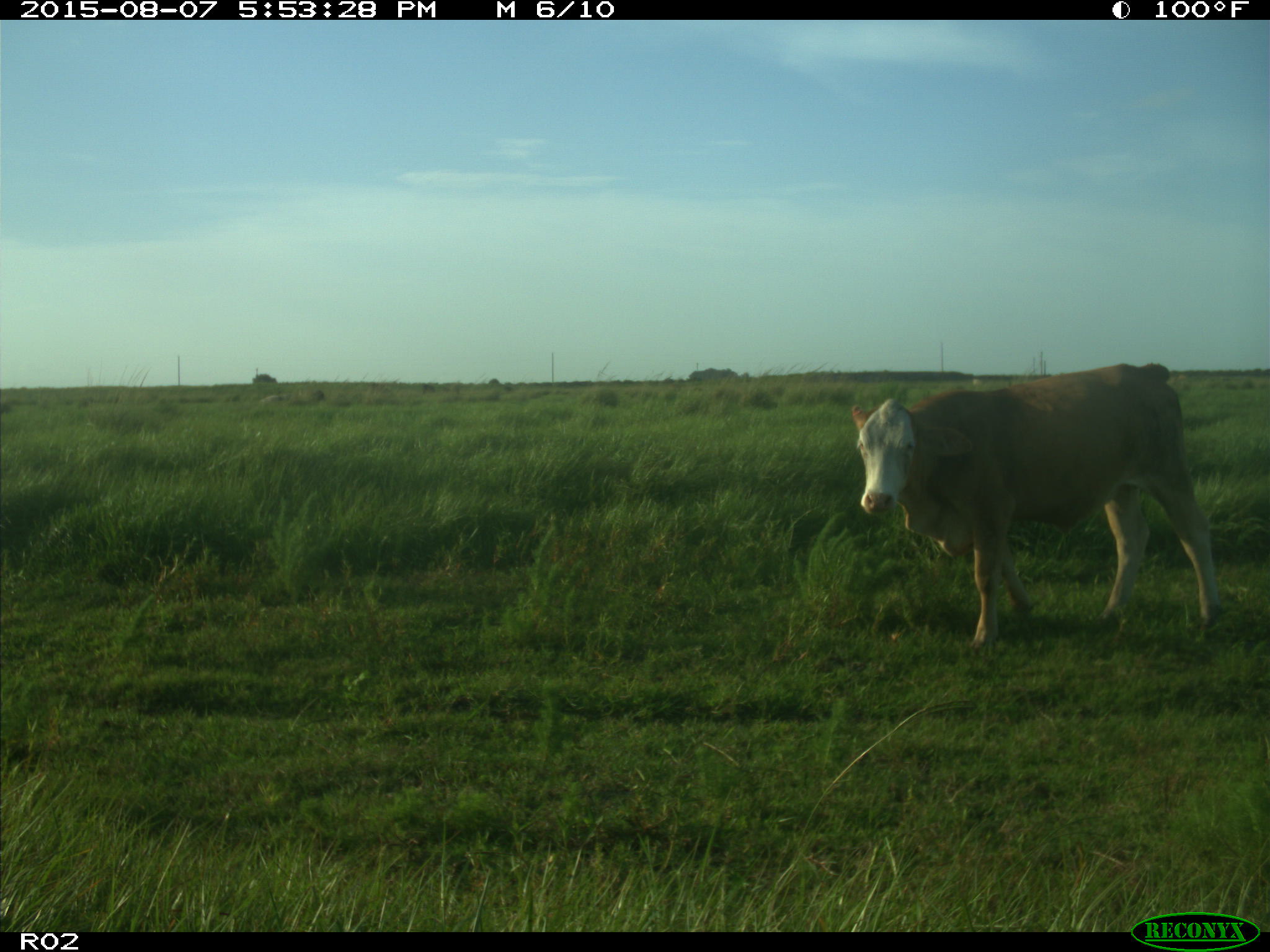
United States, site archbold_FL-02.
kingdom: Animalia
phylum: Chordata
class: Mammalia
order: Artiodactyla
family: Bovidae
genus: Bos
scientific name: Bos taurus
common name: domestic cow